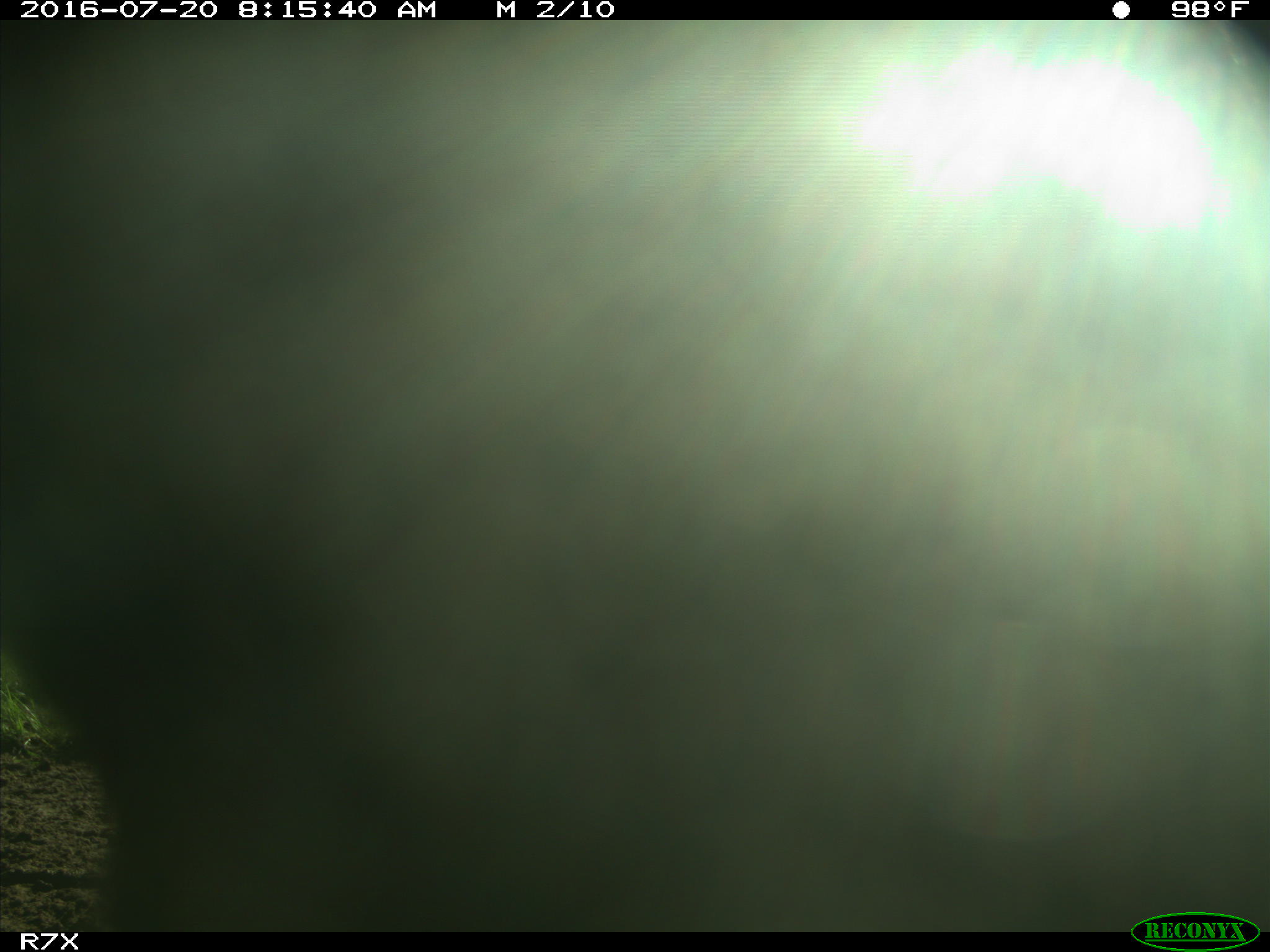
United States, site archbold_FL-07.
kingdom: Animalia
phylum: Chordata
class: Mammalia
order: Artiodactyla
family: Bovidae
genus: Bos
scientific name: Bos taurus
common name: domestic cow